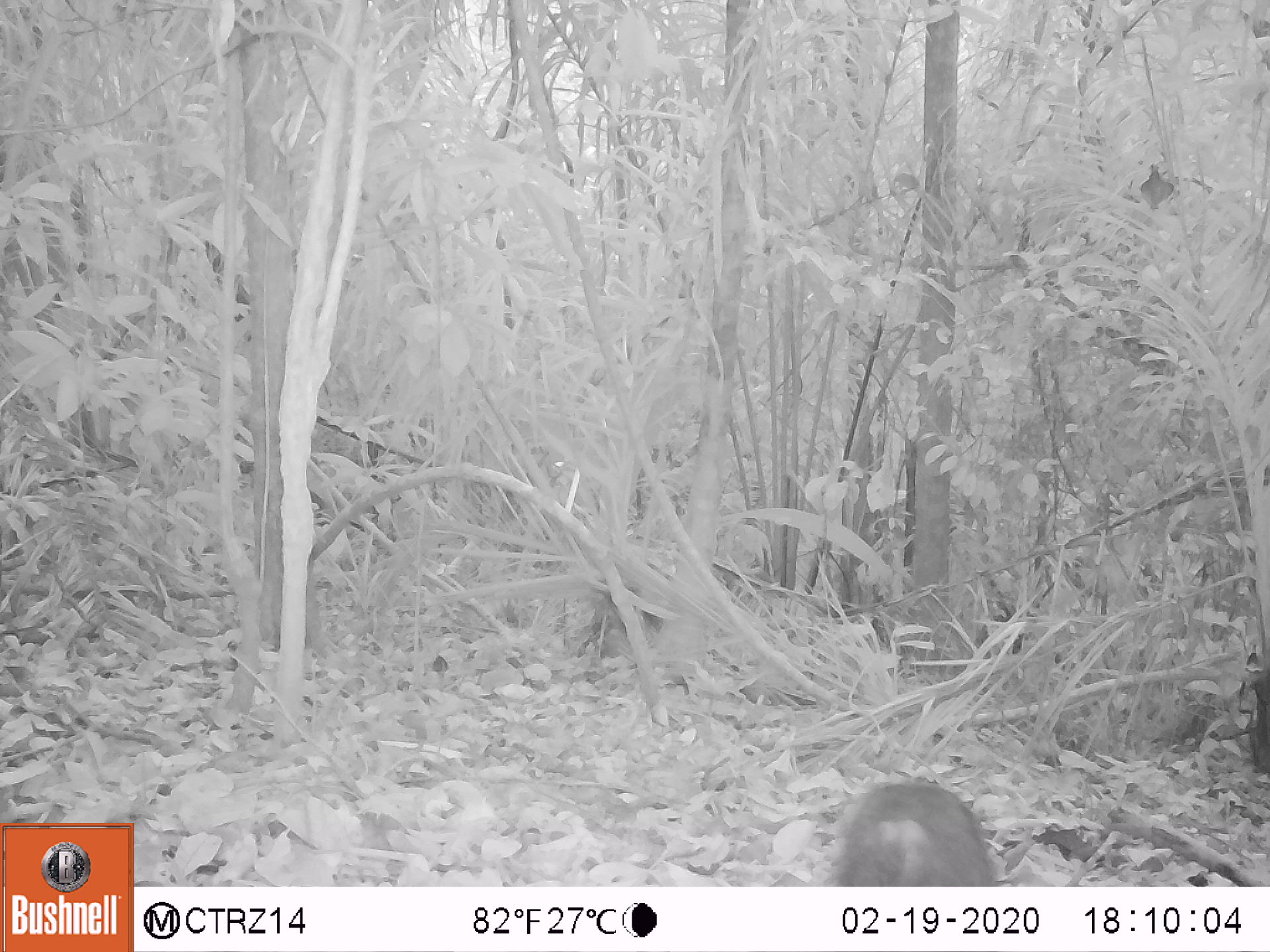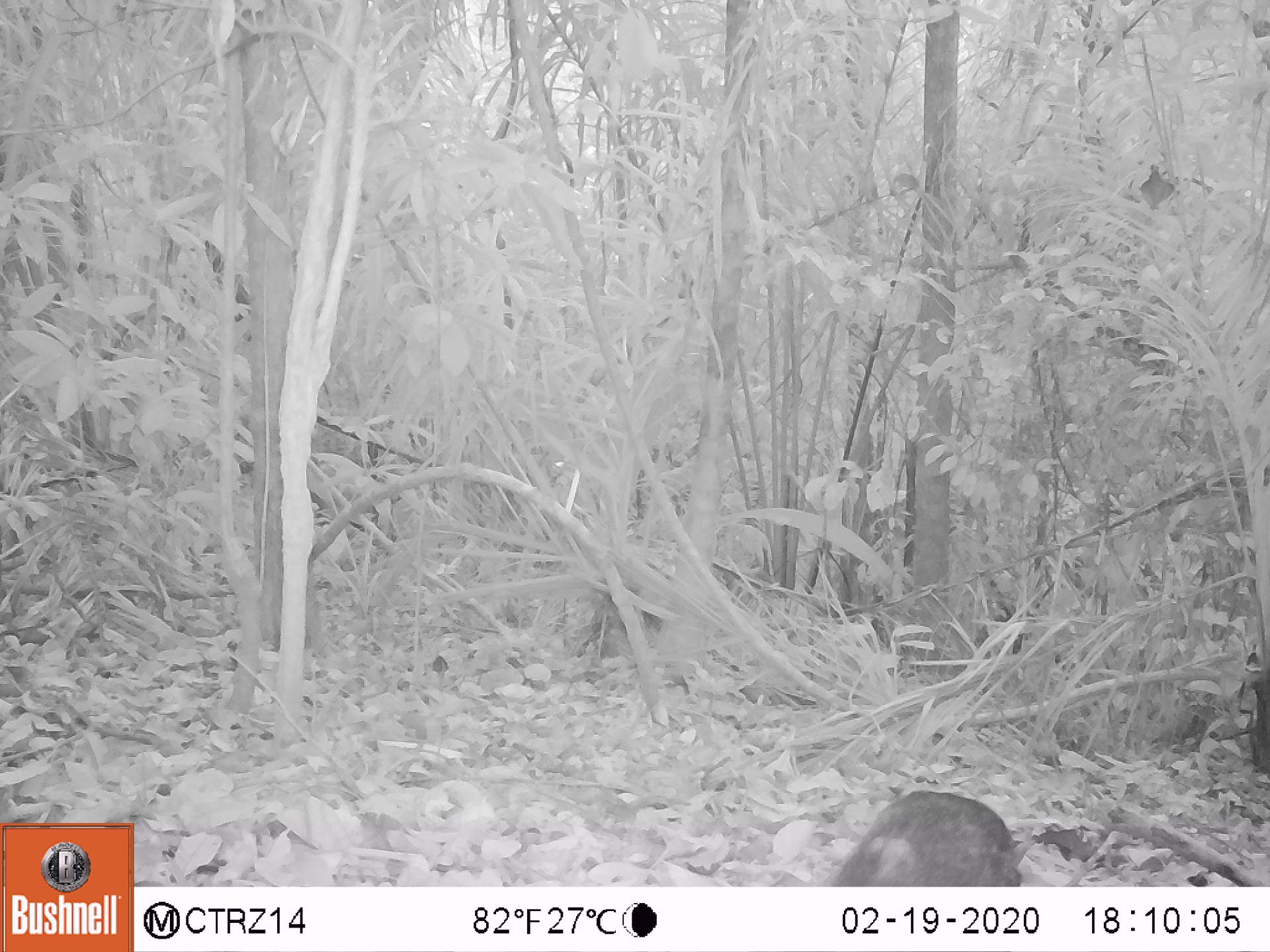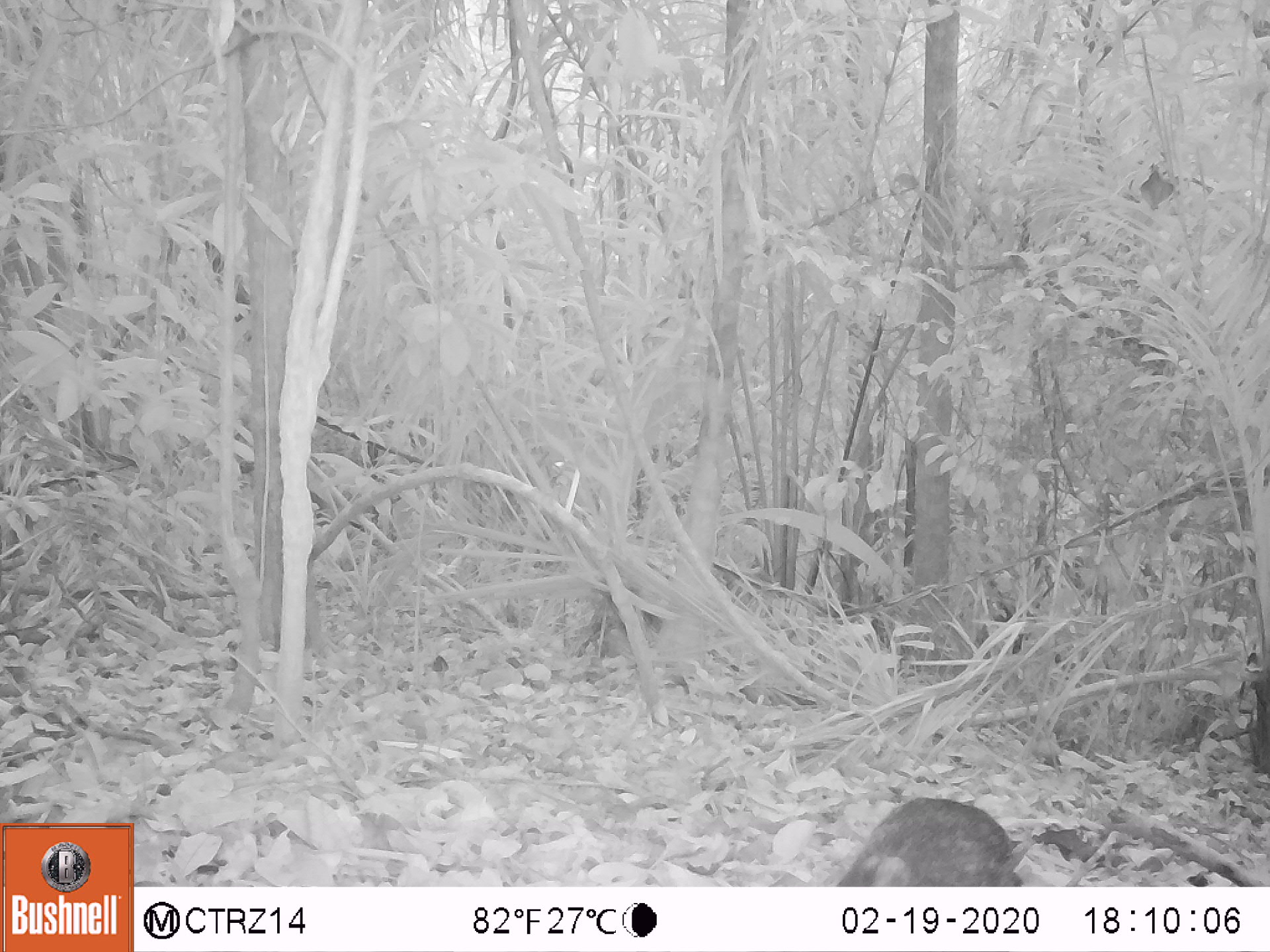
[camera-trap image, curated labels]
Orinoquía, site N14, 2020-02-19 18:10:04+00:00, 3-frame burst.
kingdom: Animalia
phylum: Chordata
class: Mammalia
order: Rodentia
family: Dasyproctidae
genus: Dasyprocta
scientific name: Dasyprocta fuliginosa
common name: black agouti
Black agouti (Dasyprocta fuliginosa).